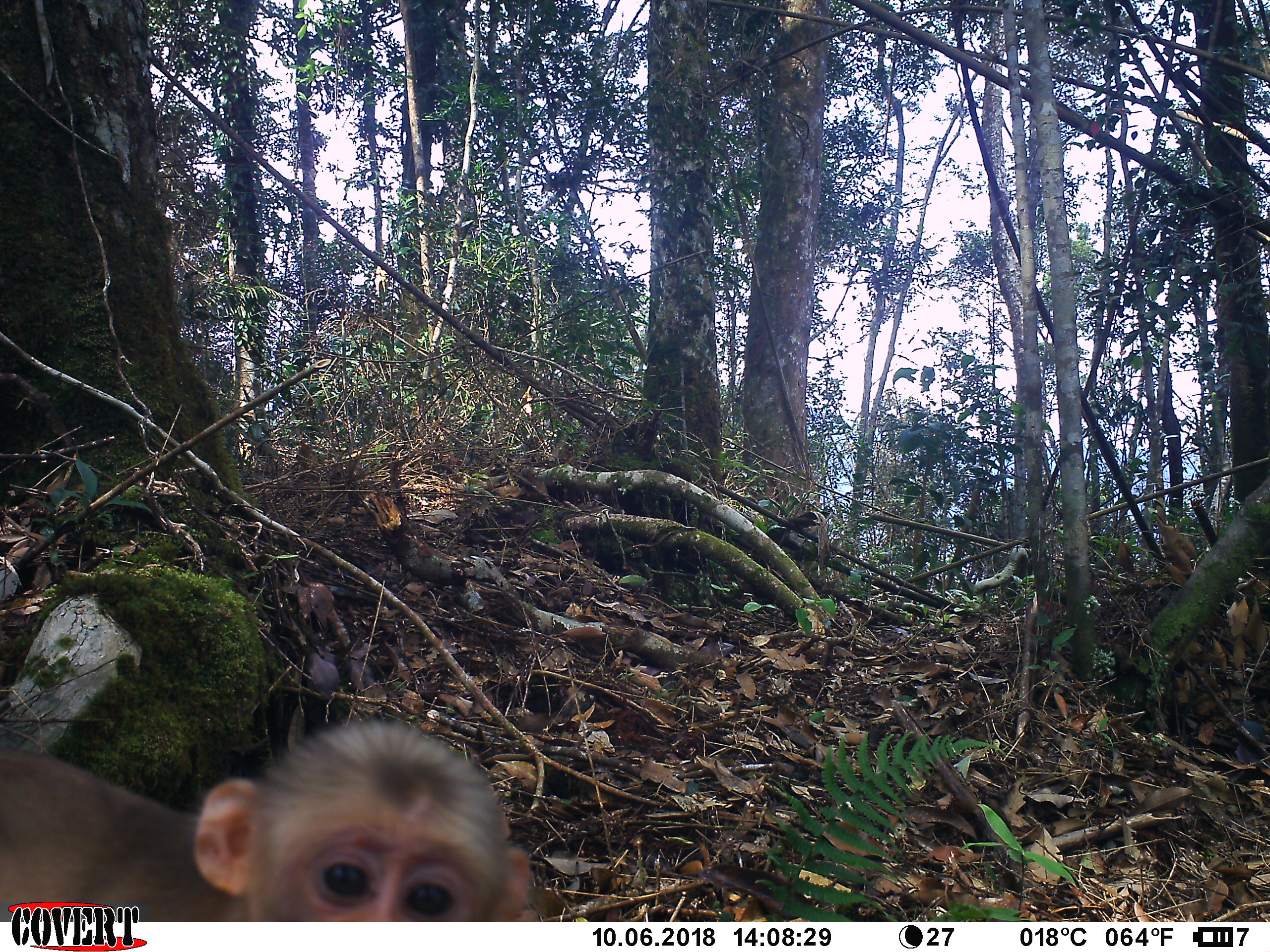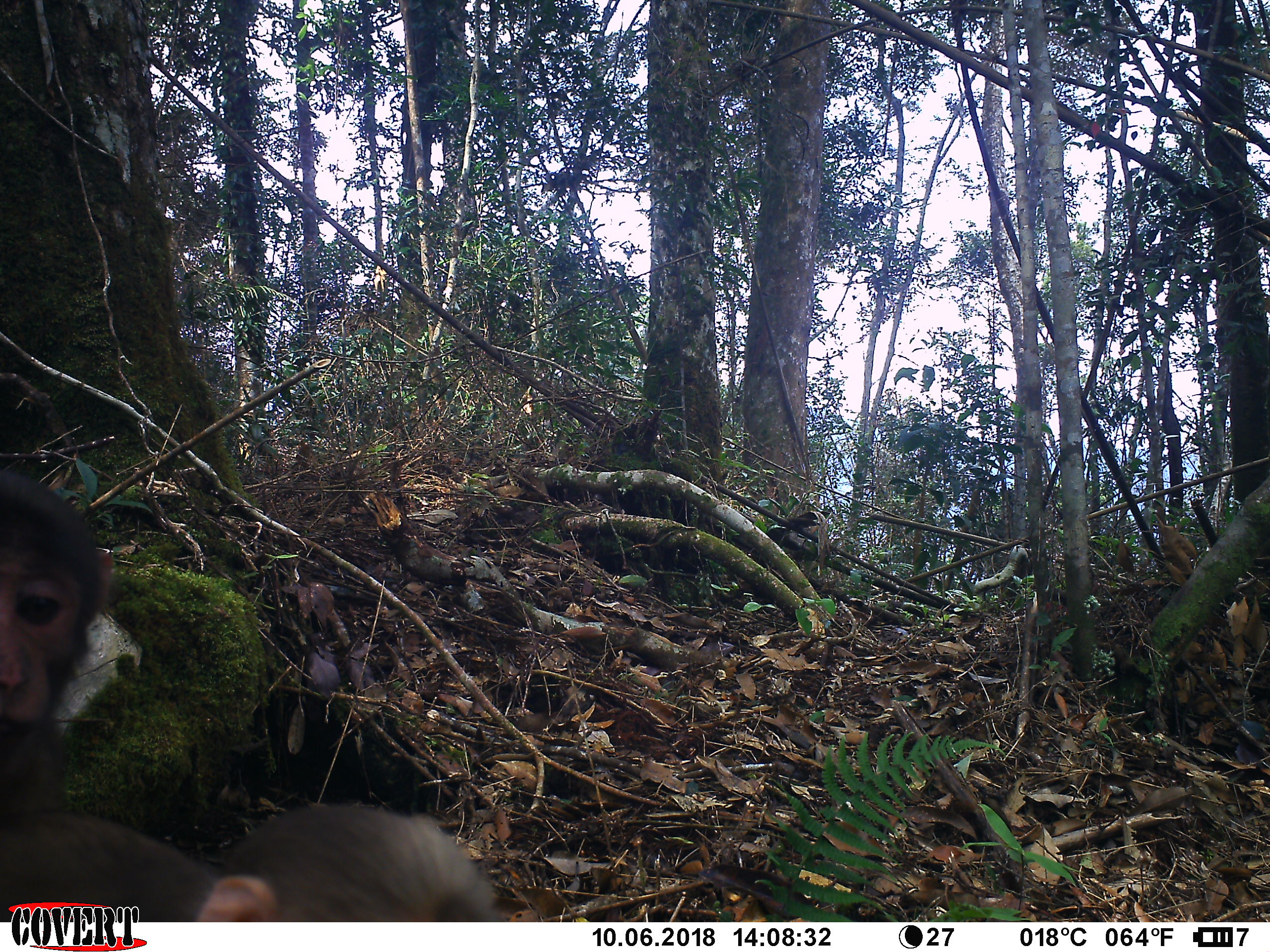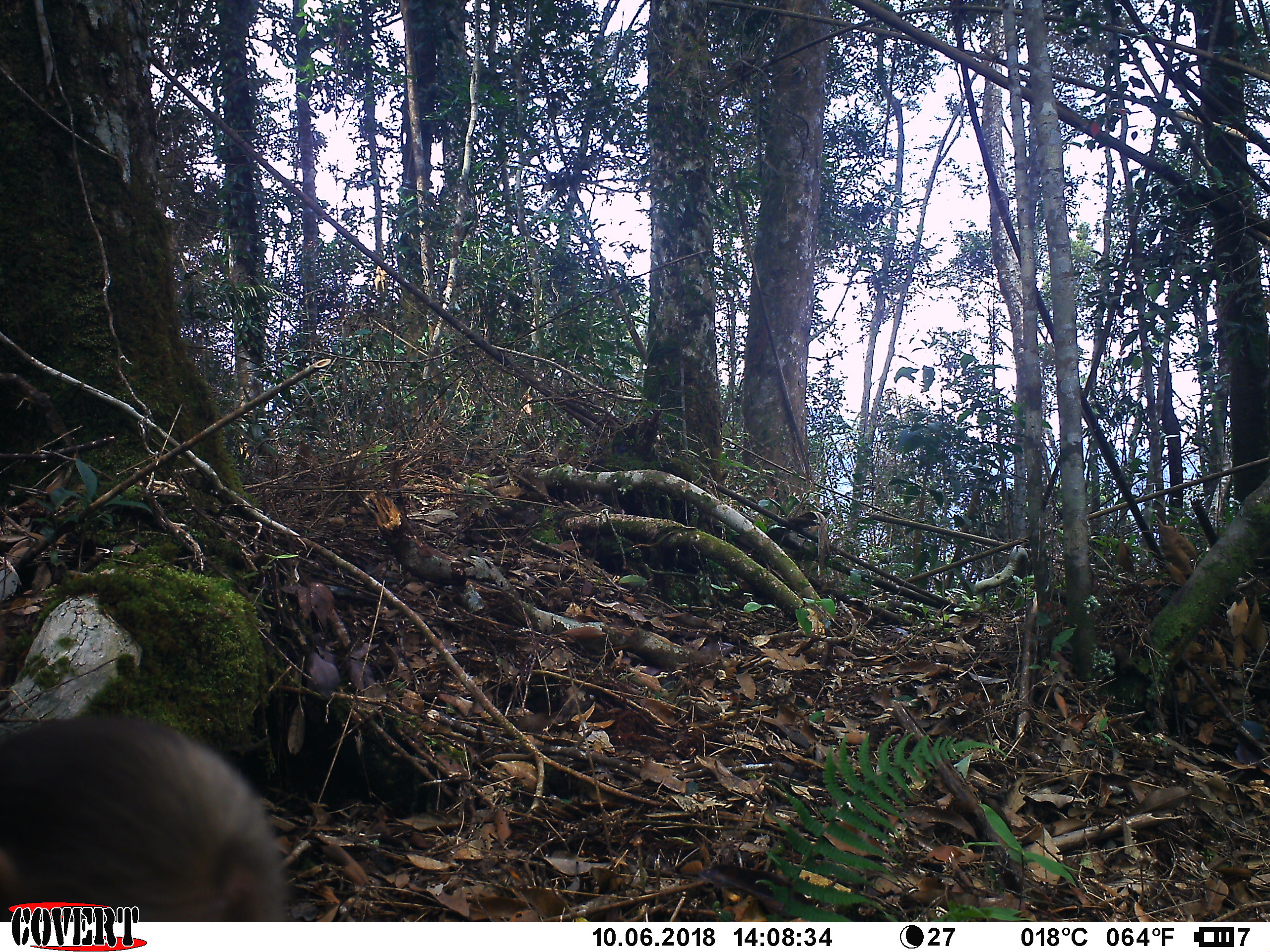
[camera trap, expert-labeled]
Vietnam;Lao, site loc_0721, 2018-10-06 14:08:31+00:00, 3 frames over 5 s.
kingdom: Animalia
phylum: Chordata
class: Mammalia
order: Primates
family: Cercopithecidae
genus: Macaca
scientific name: Macaca arctoides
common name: stump-tailed macaque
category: stump tailed macaque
Stump tailed macaque (stump-tailed macaque) (Macaca arctoides). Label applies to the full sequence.